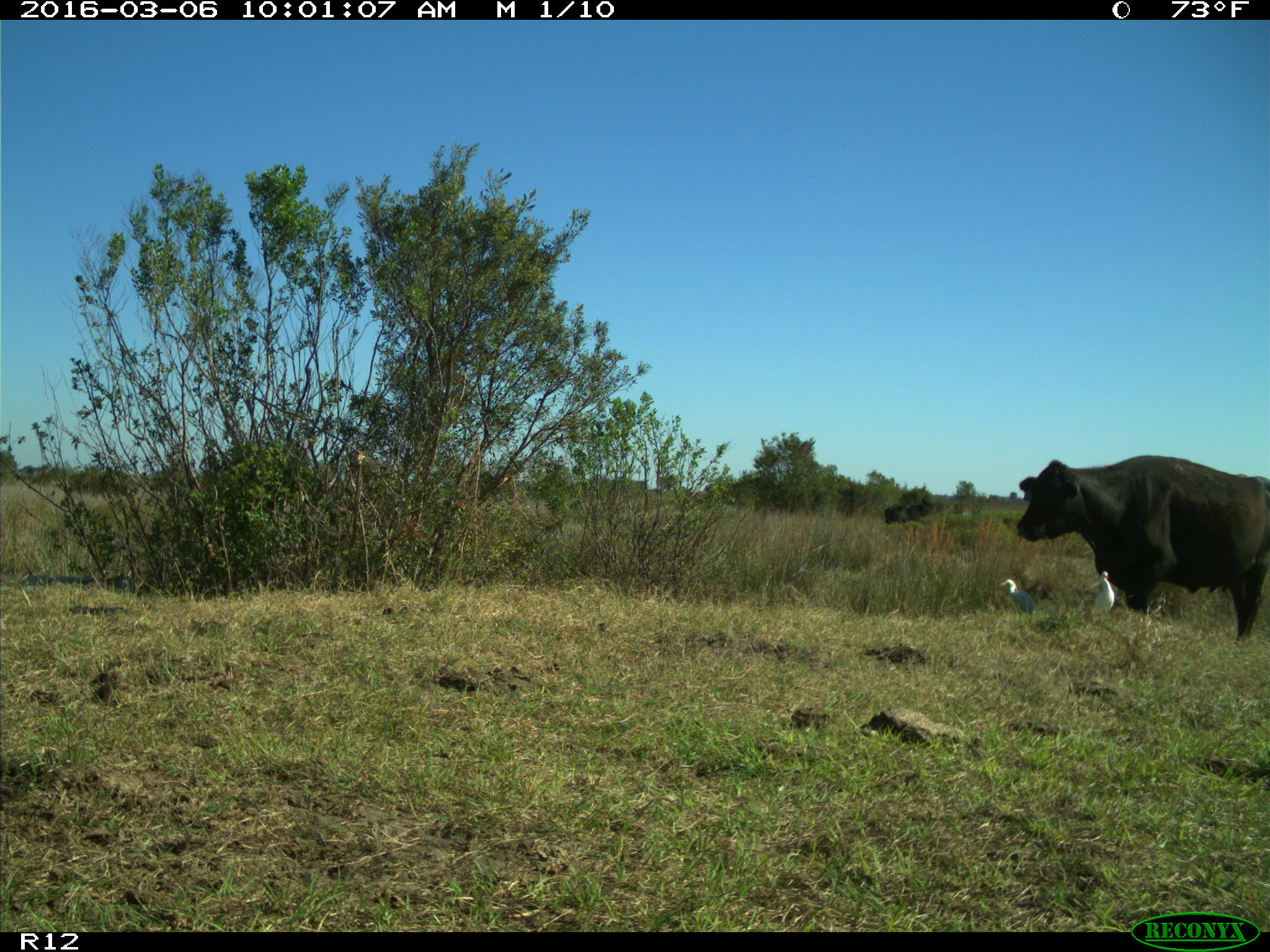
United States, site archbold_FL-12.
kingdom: Animalia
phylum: Chordata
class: Mammalia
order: Artiodactyla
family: Bovidae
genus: Bos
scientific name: Bos taurus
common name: domestic cow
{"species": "Bos taurus (domestic cow)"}